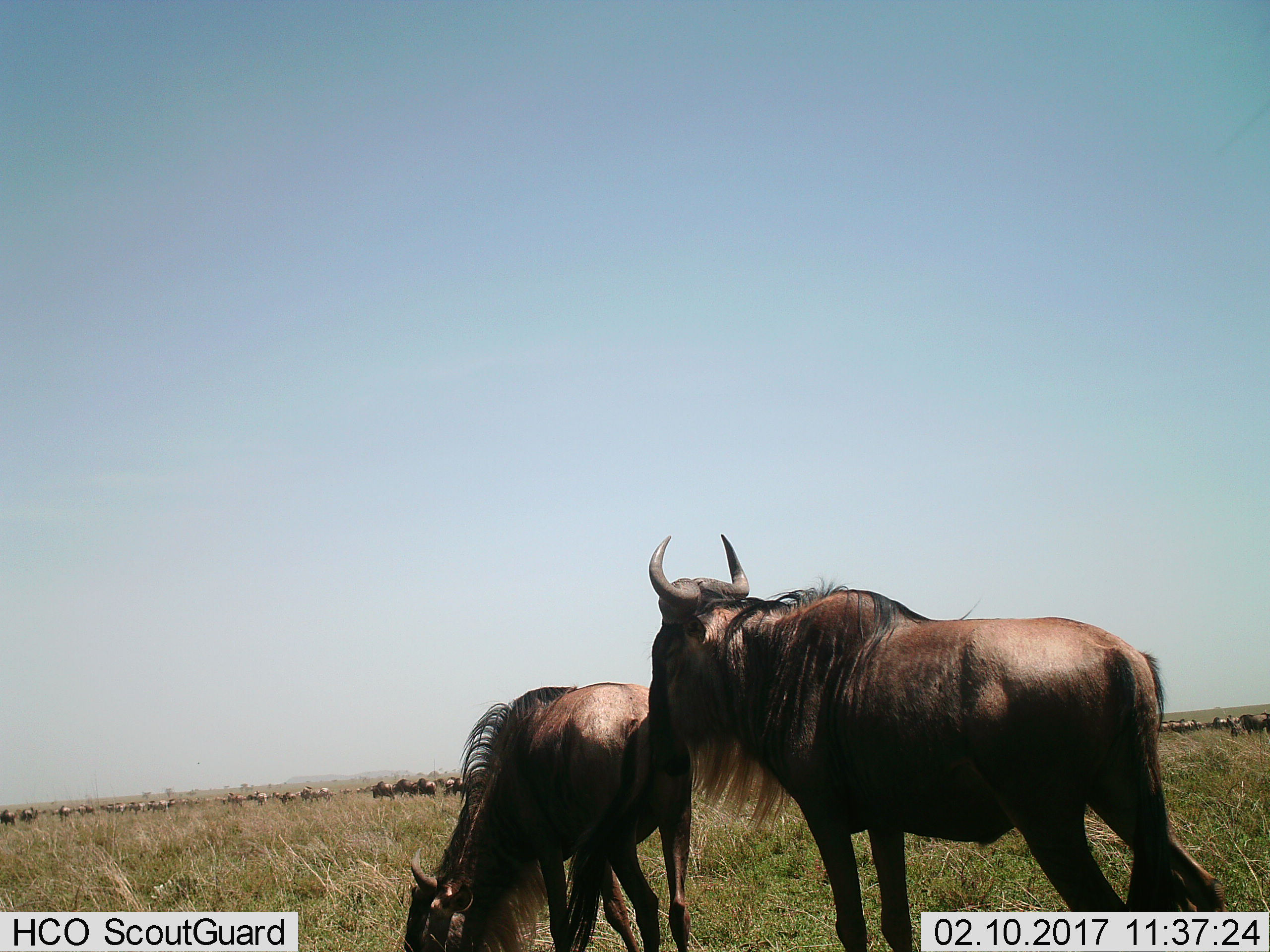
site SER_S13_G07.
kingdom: Animalia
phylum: Chordata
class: Mammalia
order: Artiodactyla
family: Bovidae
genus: Connochaetes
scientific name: Connochaetes taurinus taurinus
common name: blue wildebeest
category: wildebeestblue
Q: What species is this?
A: Wildebeestblue (blue wildebeest) (Connochaetes taurinus taurinus).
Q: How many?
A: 11-50.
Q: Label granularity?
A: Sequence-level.